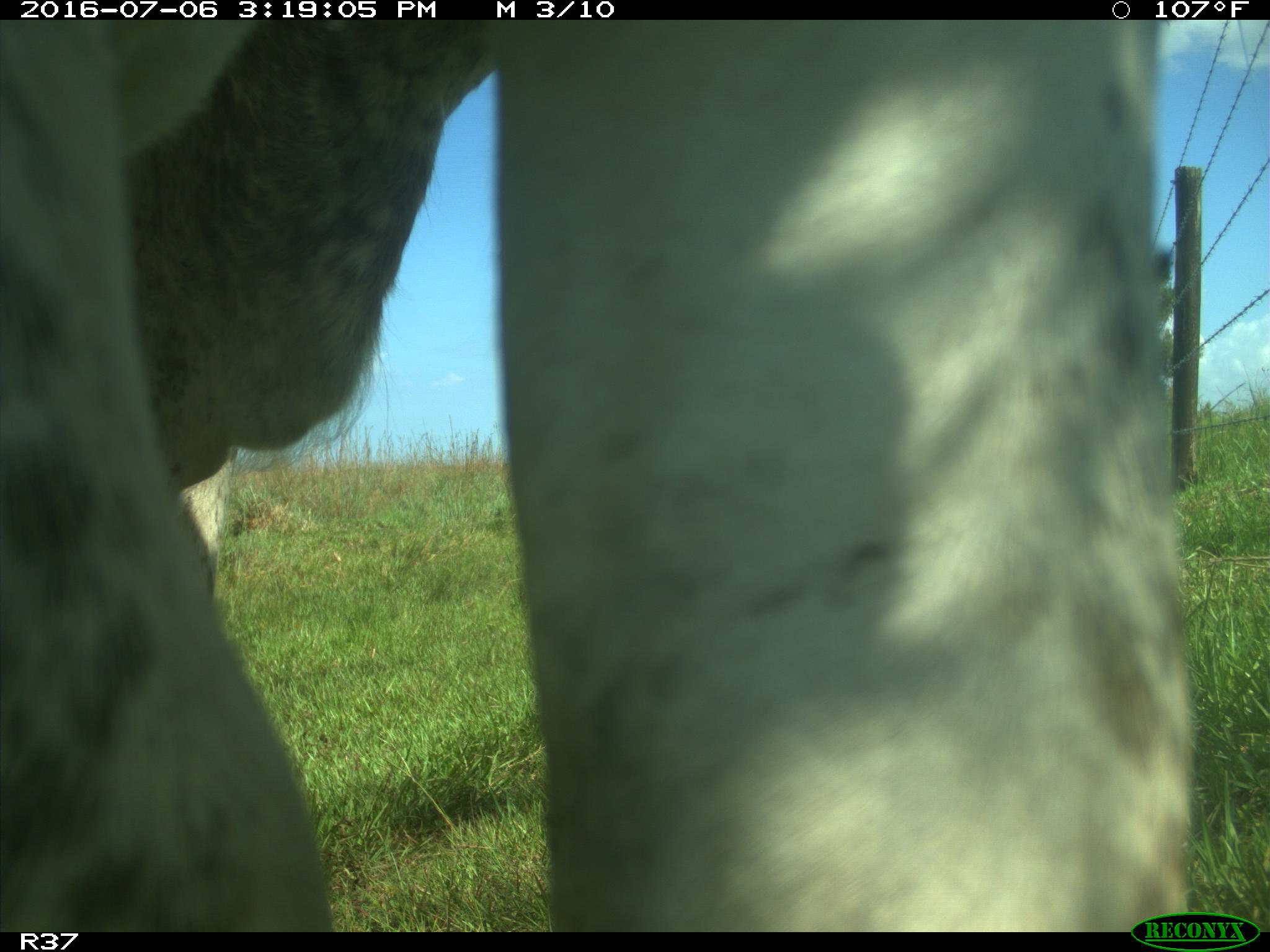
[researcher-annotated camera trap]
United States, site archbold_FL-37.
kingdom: Animalia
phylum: Chordata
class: Mammalia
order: Artiodactyla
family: Bovidae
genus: Bos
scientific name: Bos taurus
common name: domestic cow